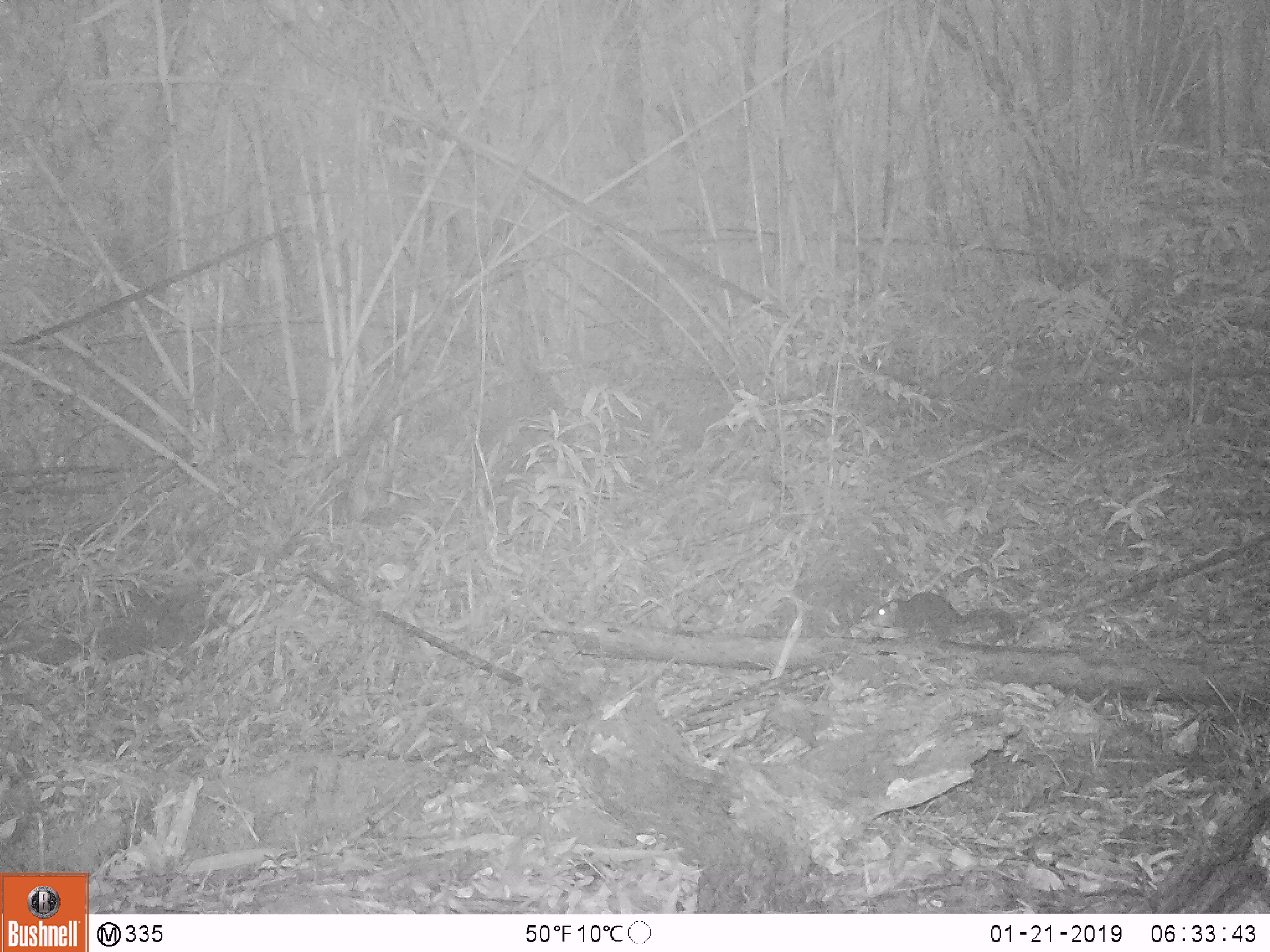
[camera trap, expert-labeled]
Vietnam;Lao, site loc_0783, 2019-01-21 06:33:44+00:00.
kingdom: Animalia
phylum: Chordata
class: Mammalia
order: Rodentia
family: Sciuridae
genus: Dremomys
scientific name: Dremomys rufigenis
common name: red-cheeked squirrel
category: red cheeked squirrel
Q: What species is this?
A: Red cheeked squirrel (red-cheeked squirrel) (Dremomys rufigenis).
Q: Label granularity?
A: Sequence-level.